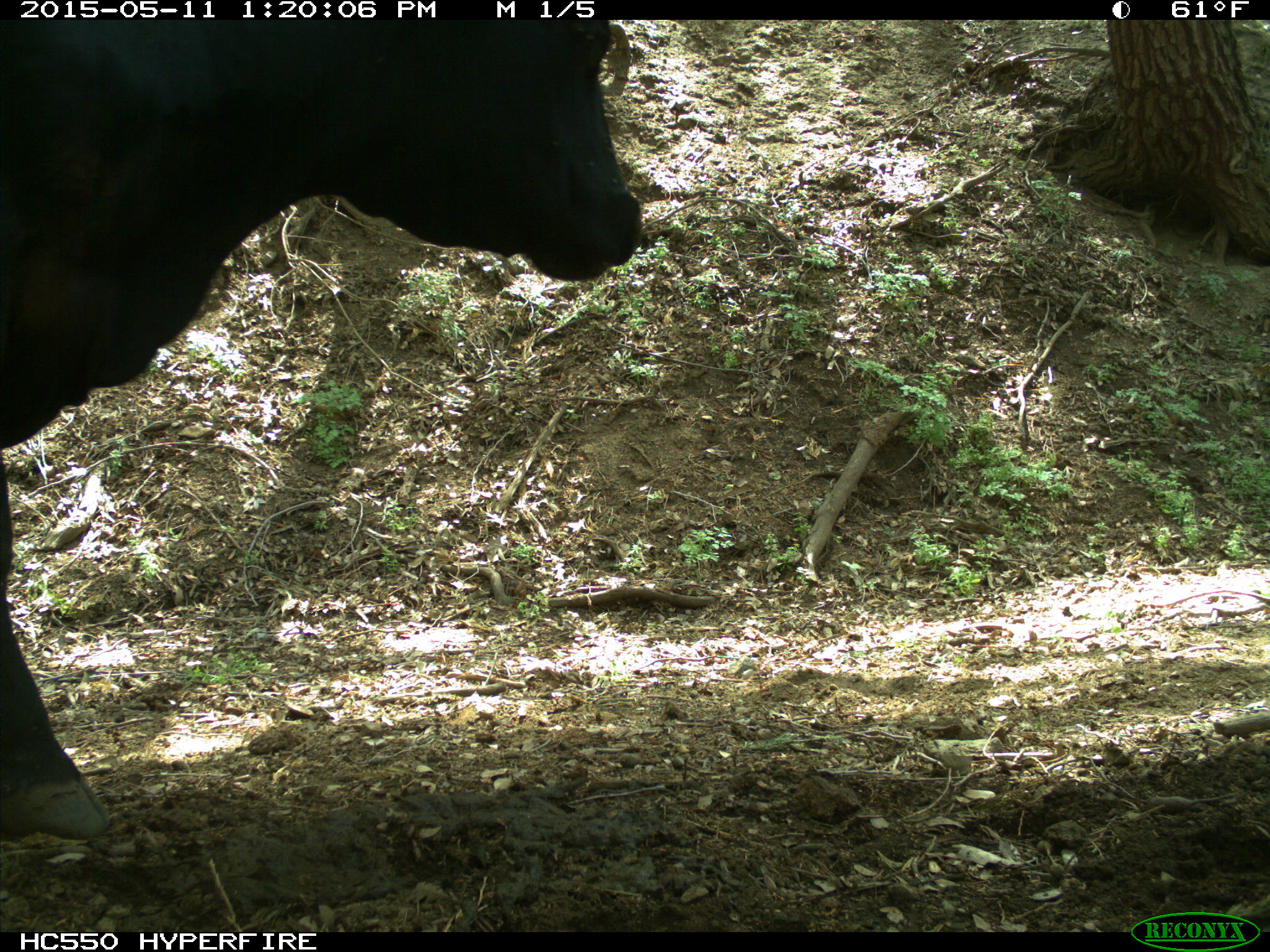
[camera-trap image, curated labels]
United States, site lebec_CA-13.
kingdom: Animalia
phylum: Chordata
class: Mammalia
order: Artiodactyla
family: Bovidae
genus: Bos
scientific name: Bos taurus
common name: domestic cow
Bos taurus (domestic cow).